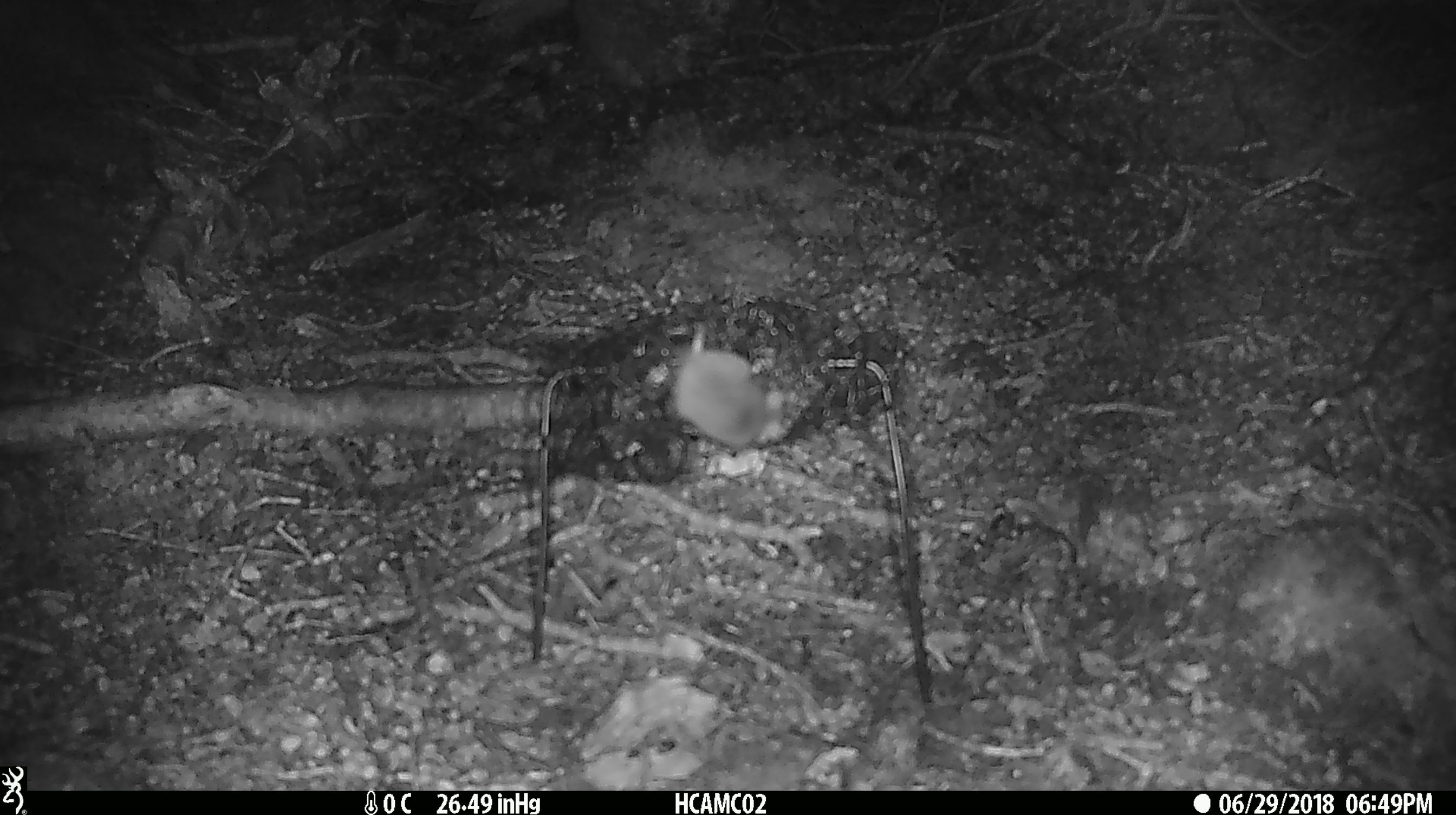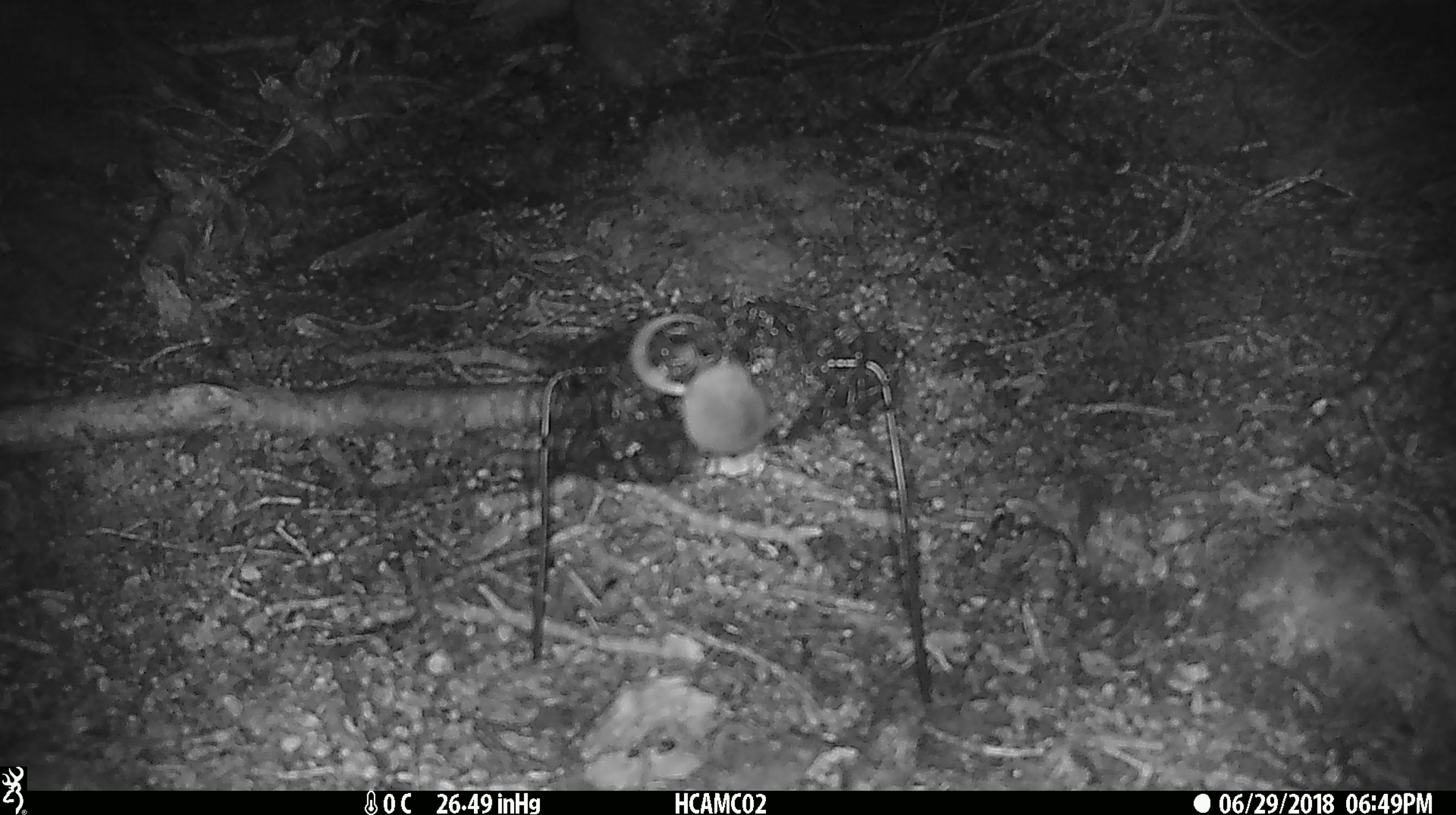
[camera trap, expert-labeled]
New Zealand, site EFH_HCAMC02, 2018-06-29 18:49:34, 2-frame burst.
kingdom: Animalia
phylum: Chordata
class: Mammalia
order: Rodentia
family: Muridae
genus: Mus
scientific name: Mus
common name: mouse